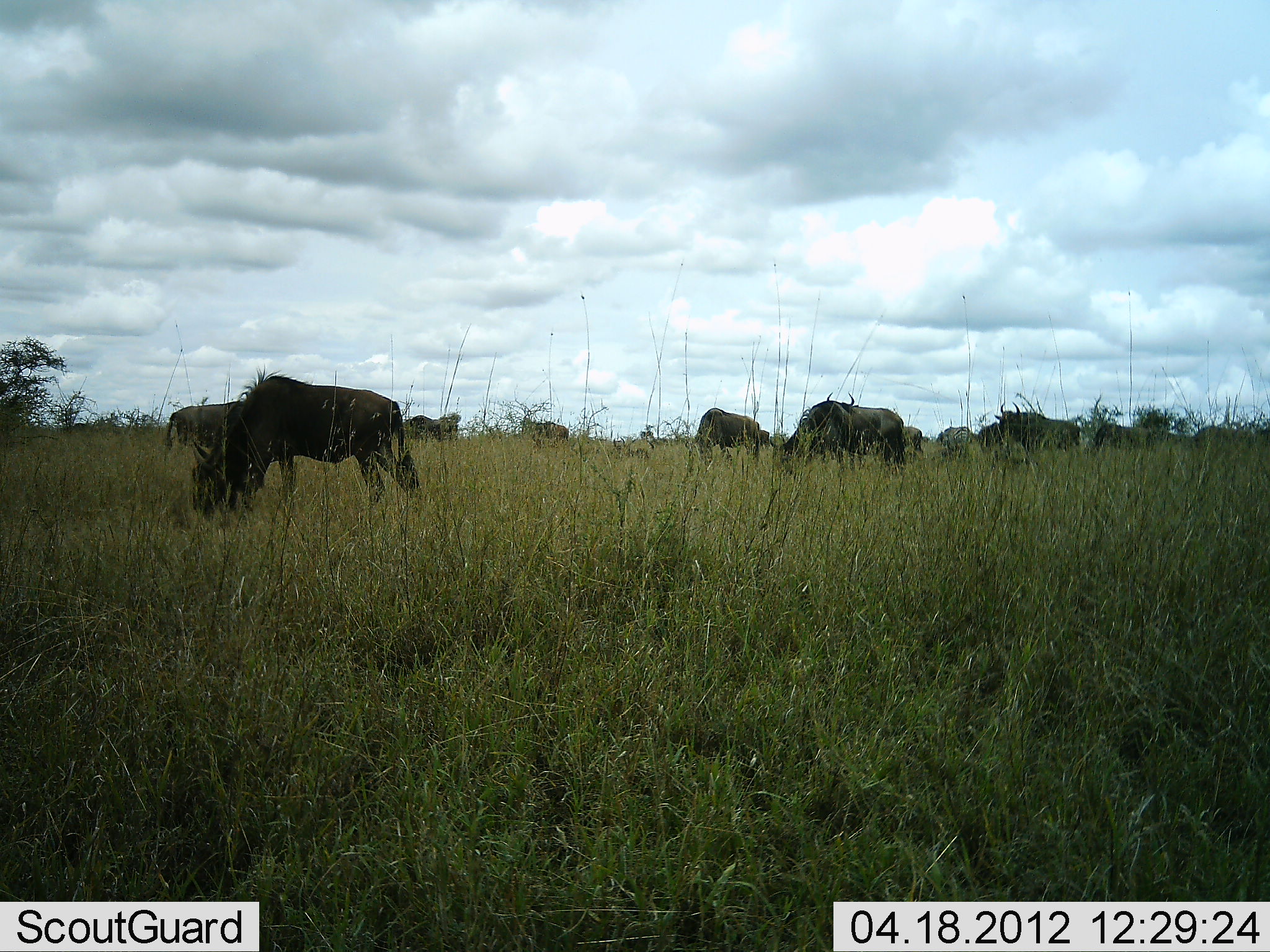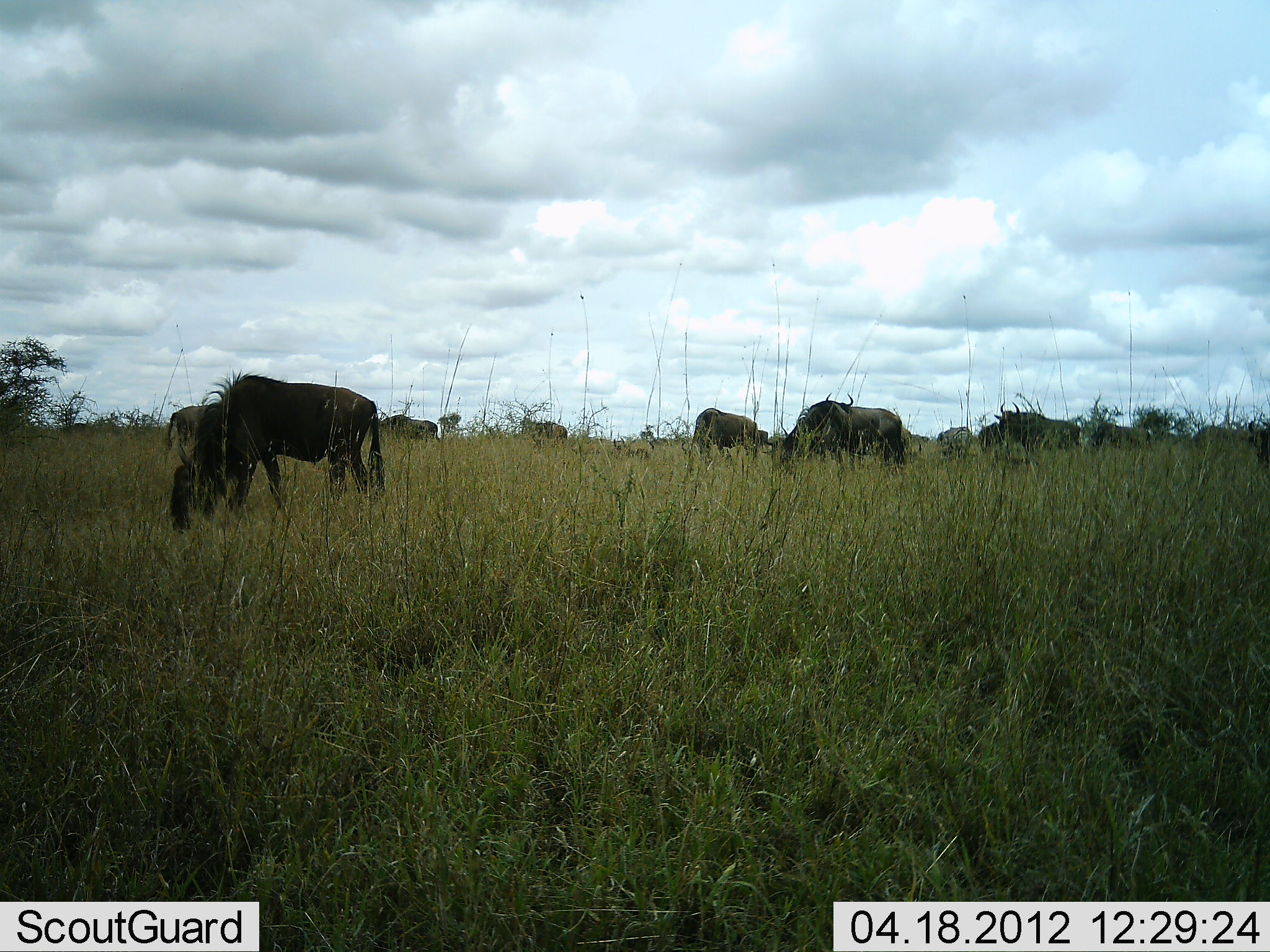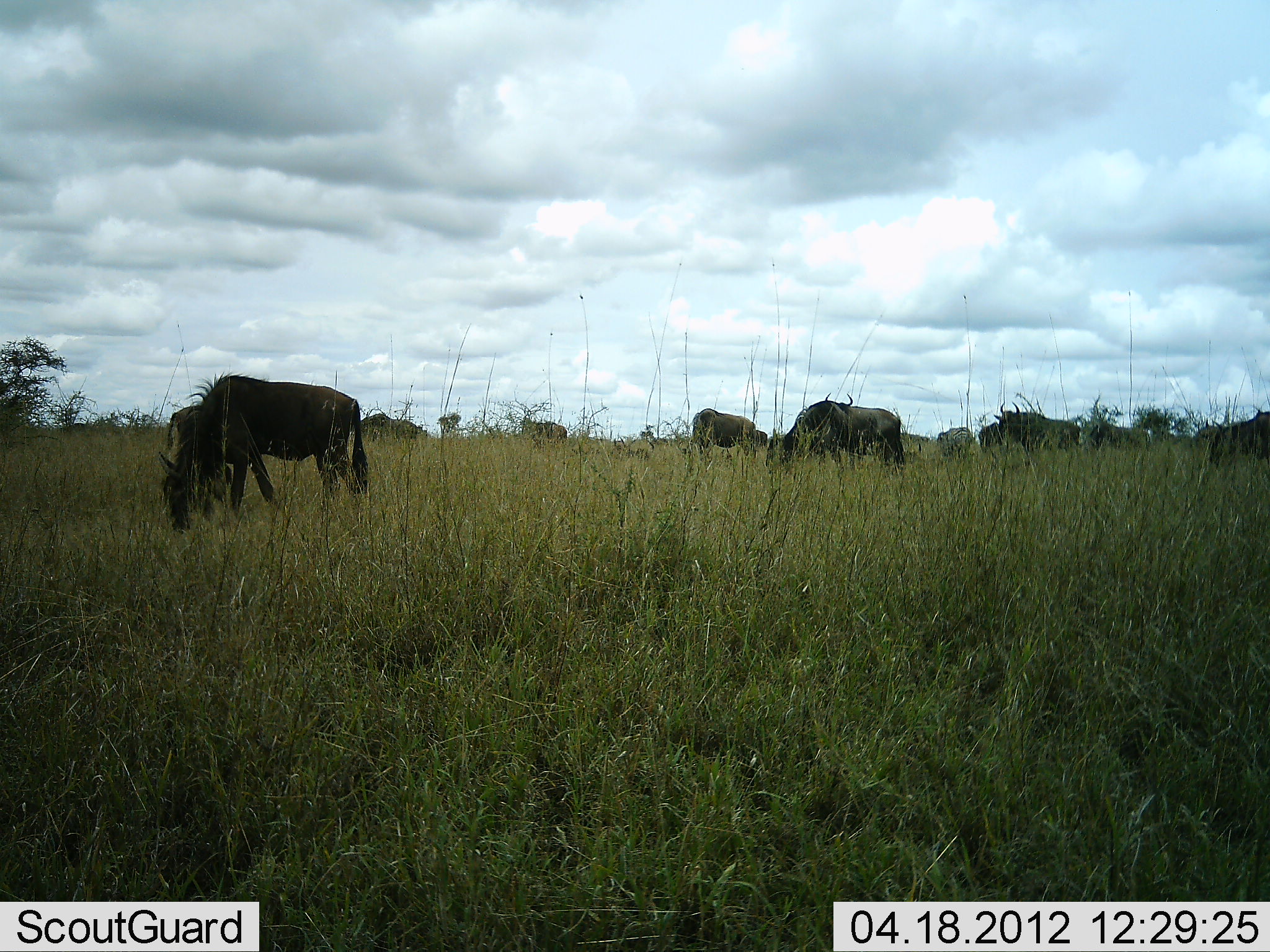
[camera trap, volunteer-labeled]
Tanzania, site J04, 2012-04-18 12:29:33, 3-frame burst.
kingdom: Animalia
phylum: Chordata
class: Mammalia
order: Artiodactyla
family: Bovidae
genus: Connochaetes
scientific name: Connochaetes taurinus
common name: blue wildebeest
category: wildebeest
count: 11-50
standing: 43%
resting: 9%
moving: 35%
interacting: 0%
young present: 4%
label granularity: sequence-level